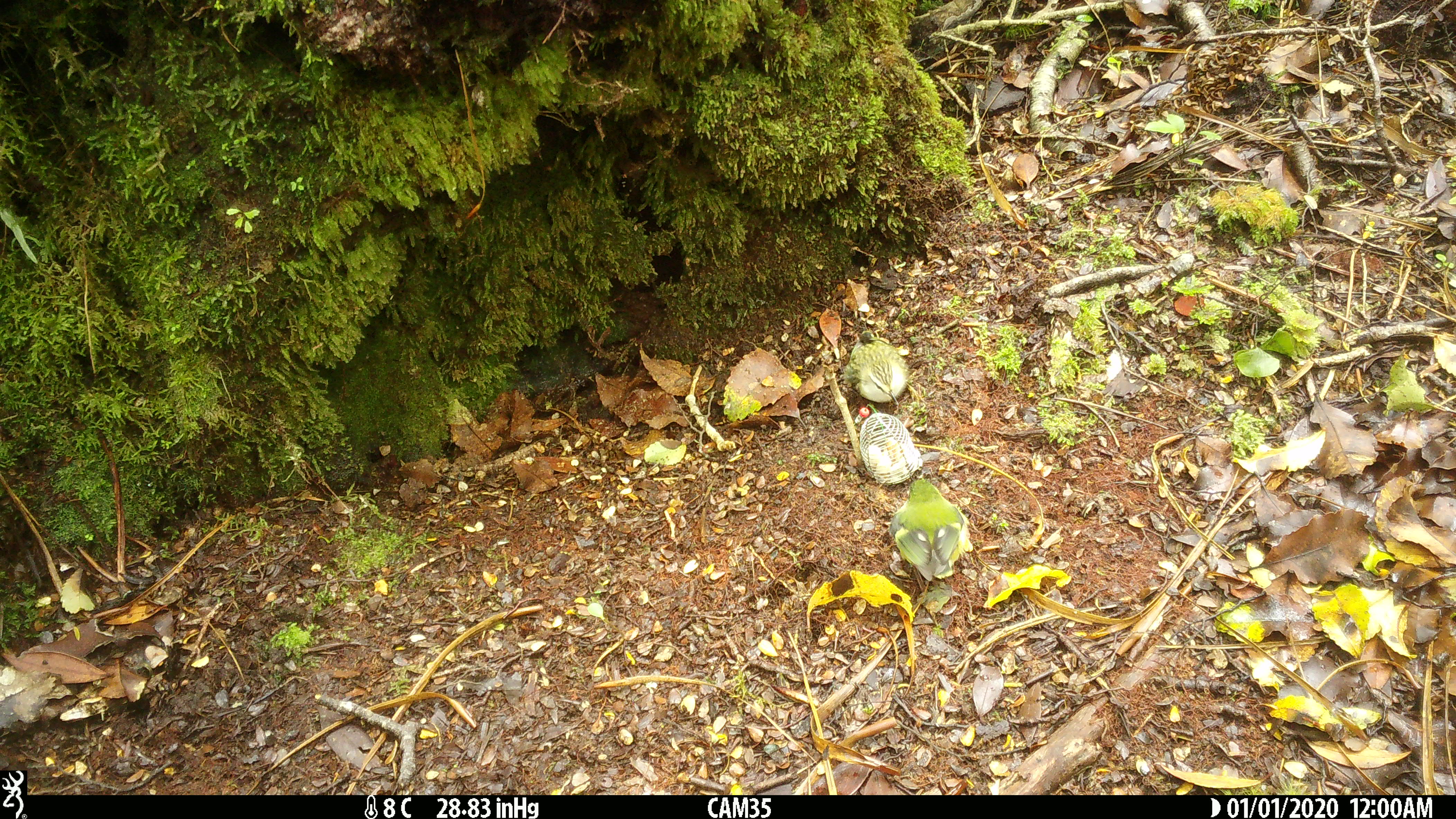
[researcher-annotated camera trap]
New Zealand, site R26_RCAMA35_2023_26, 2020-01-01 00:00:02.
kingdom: Animalia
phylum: Chordata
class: Aves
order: Passeriformes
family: Acanthisittidae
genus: Acanthisitta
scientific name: Acanthisitta chloris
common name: rifleman